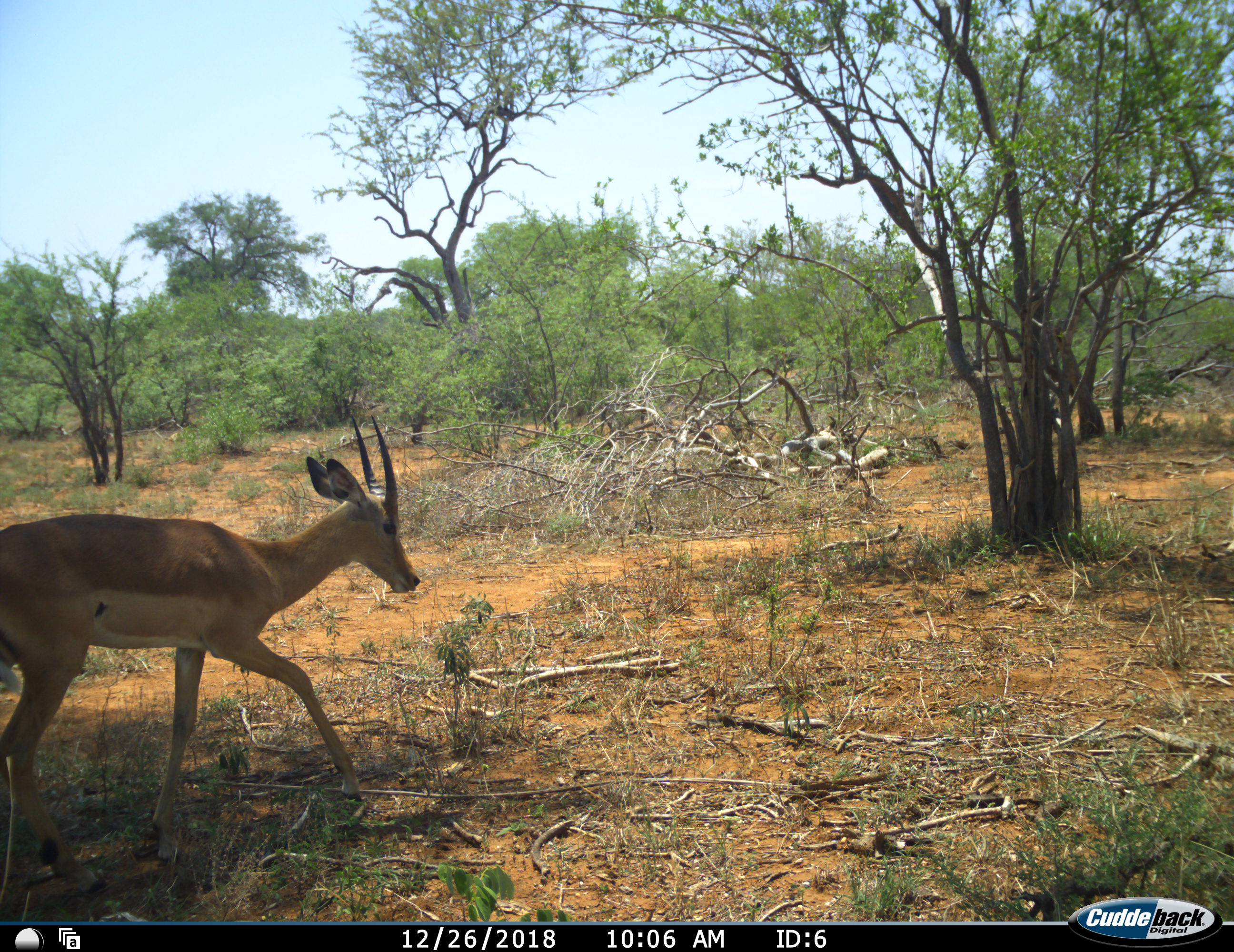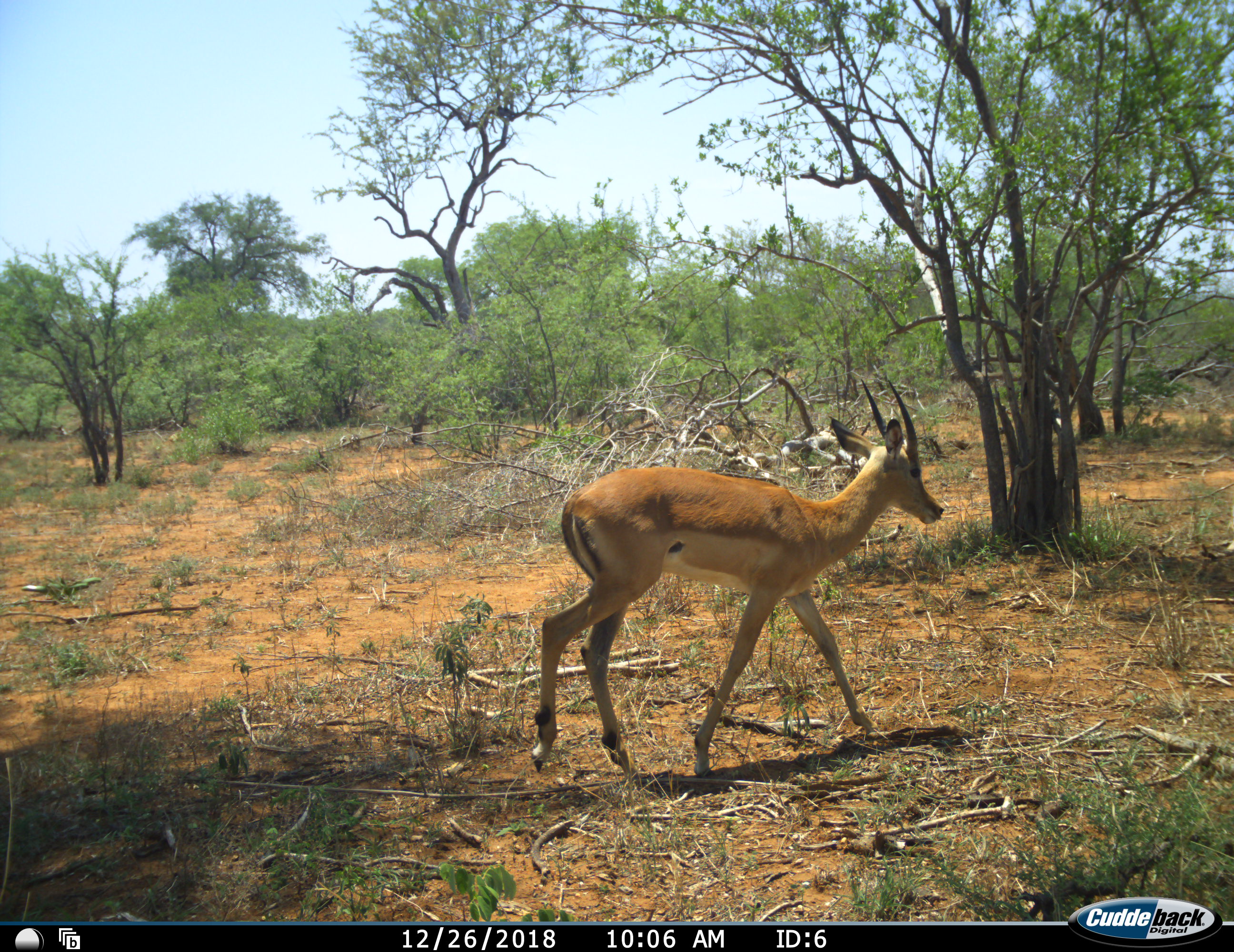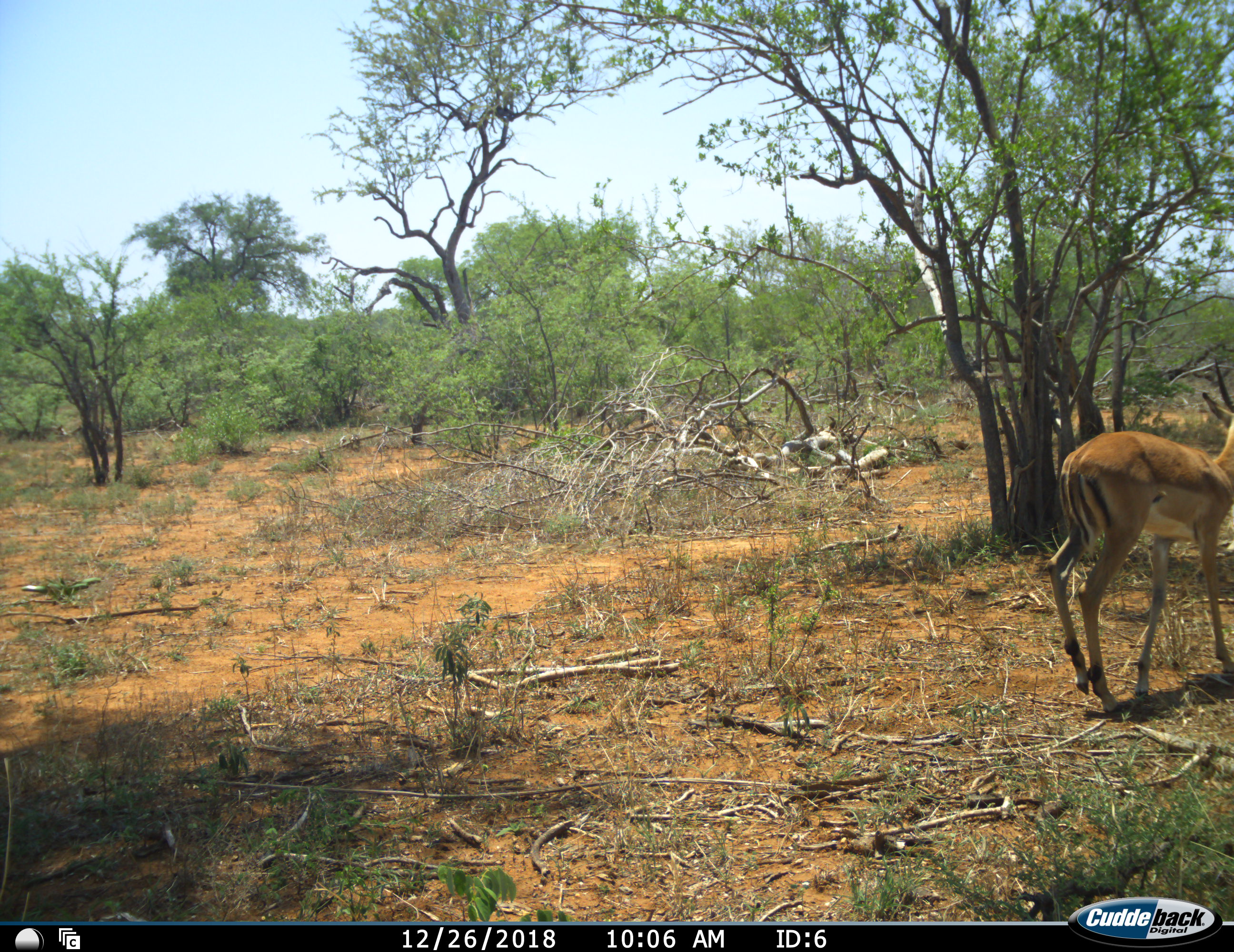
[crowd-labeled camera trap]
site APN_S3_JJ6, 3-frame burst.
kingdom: Animalia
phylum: Chordata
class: Mammalia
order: Artiodactyla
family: Bovidae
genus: Aepyceros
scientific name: Aepyceros melampus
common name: impala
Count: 1.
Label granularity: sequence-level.